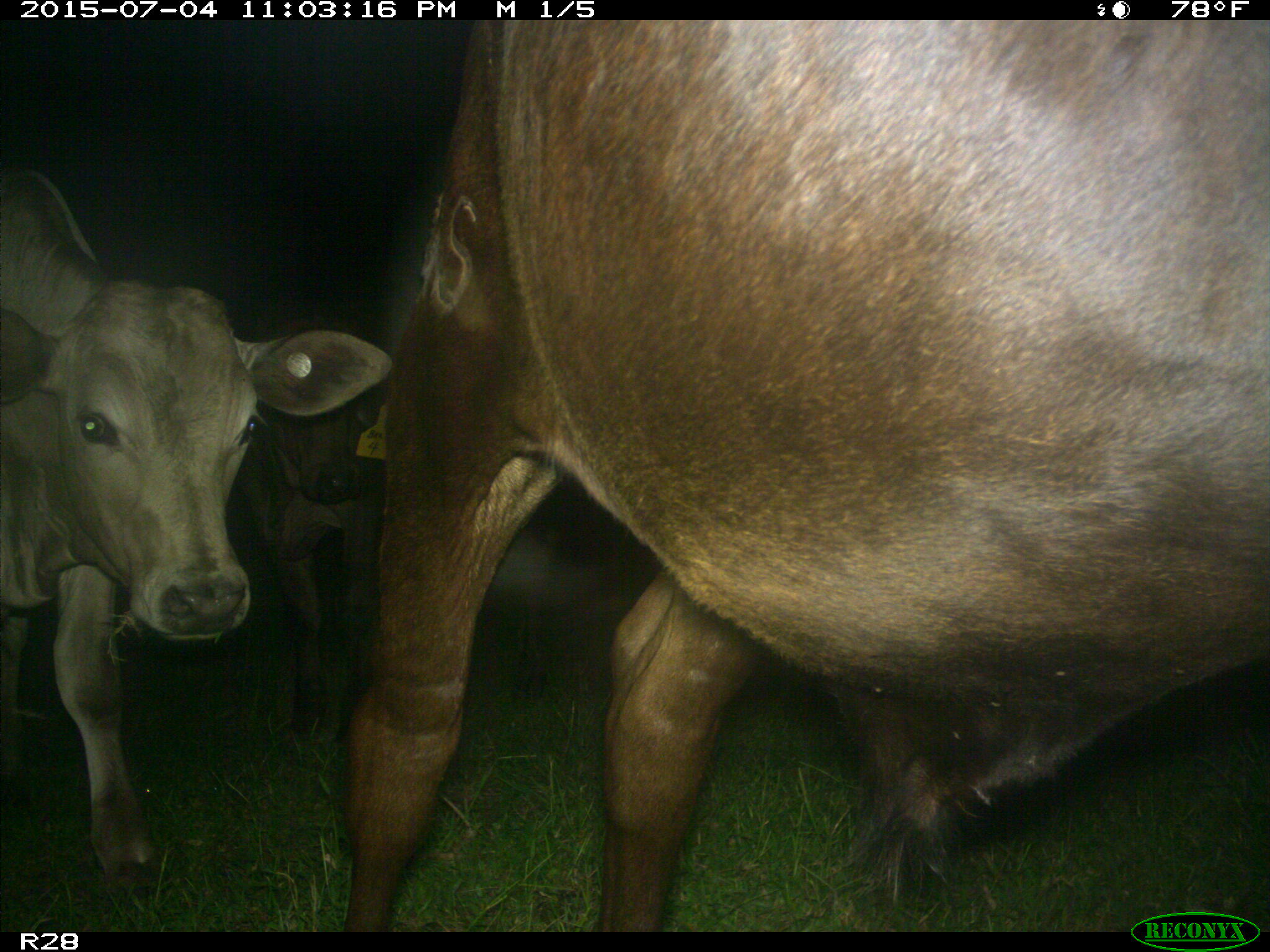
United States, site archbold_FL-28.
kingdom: Animalia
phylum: Chordata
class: Mammalia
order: Artiodactyla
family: Bovidae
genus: Bos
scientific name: Bos taurus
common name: domestic cow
Bos taurus (domestic cow).